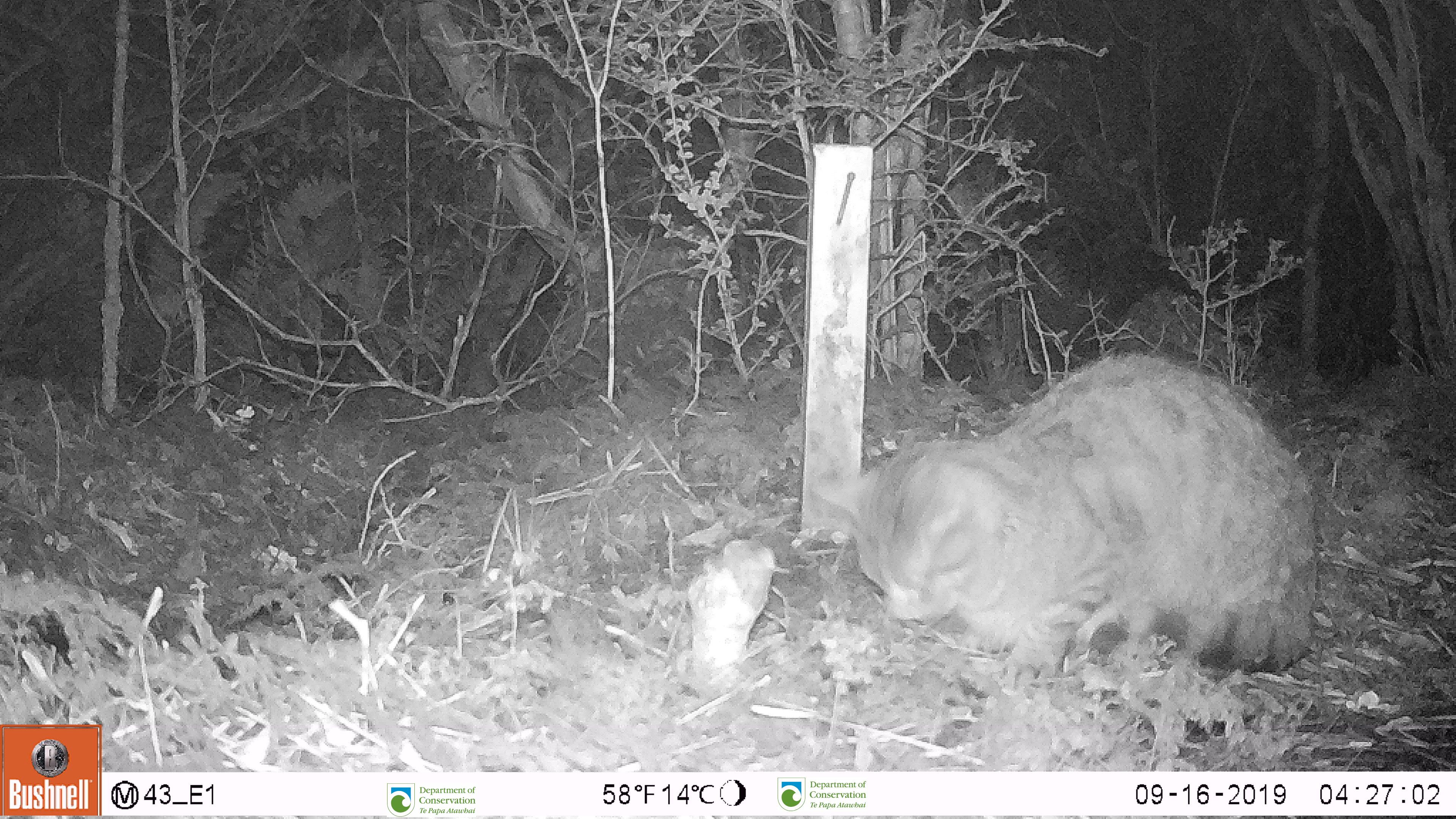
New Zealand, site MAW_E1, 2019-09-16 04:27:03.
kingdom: Animalia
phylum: Chordata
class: Mammalia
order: Carnivora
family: Felidae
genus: Felis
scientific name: Felis catus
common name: domestic cat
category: cat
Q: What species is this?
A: Cat (domestic cat) (Felis catus).